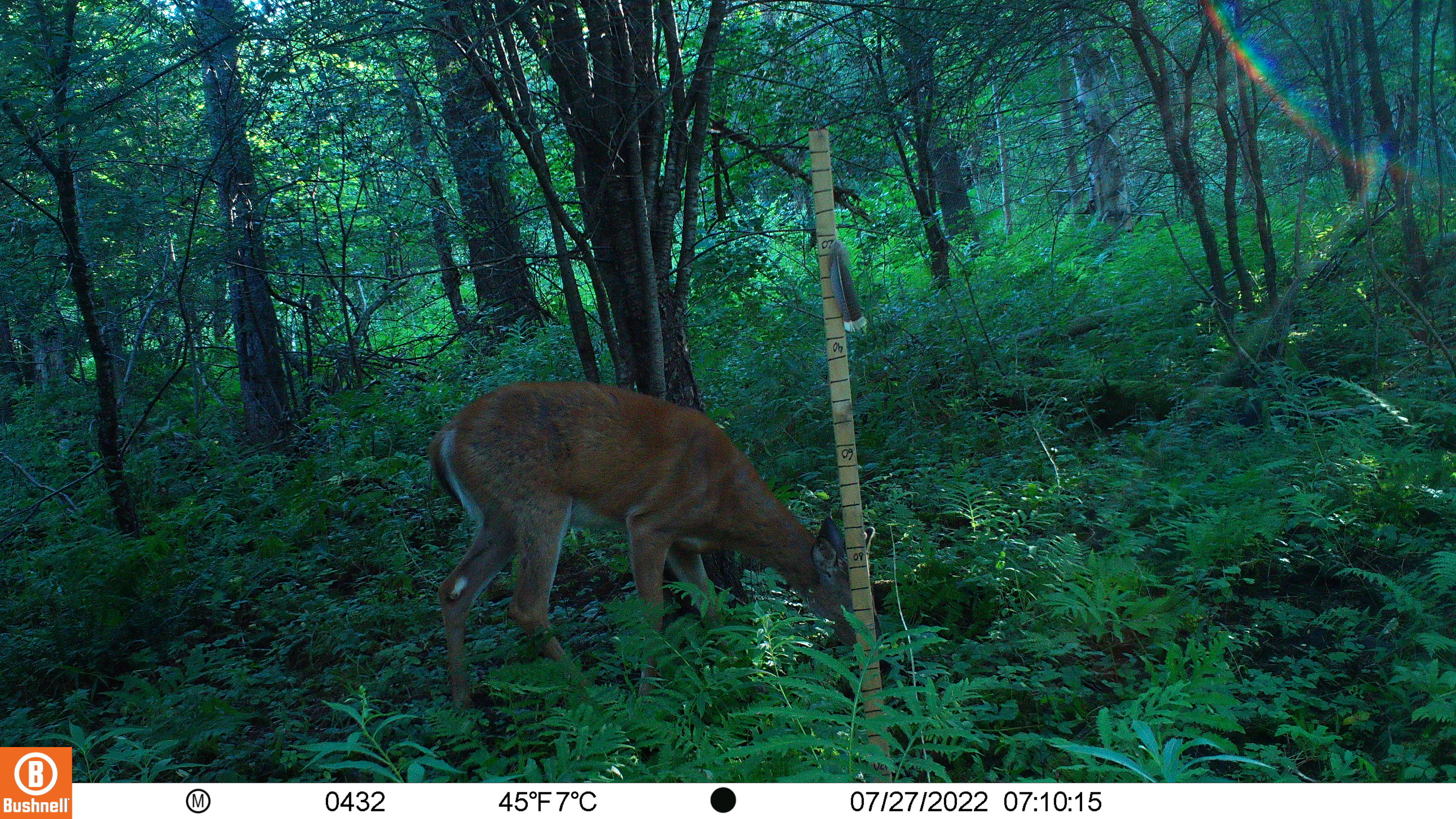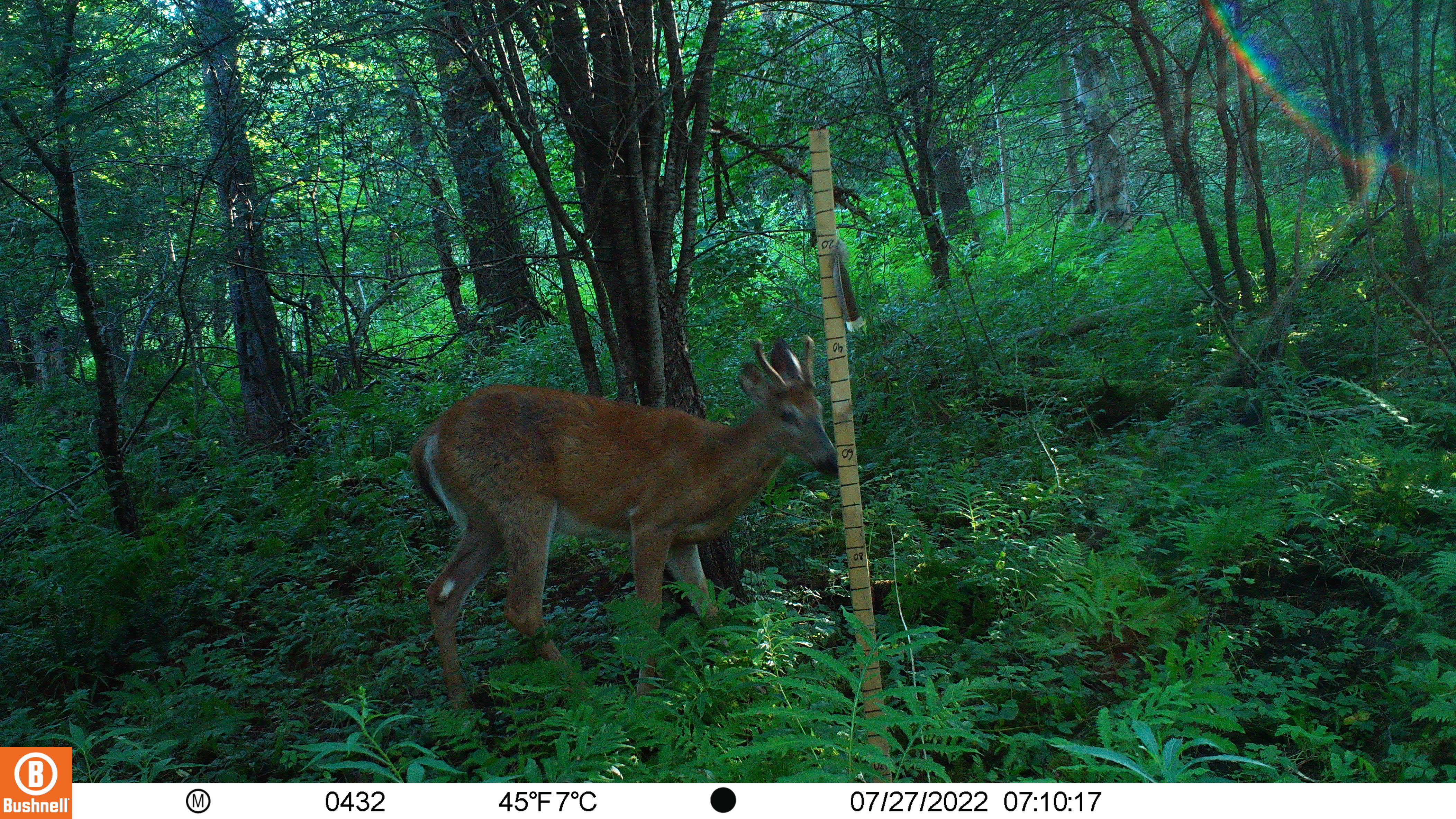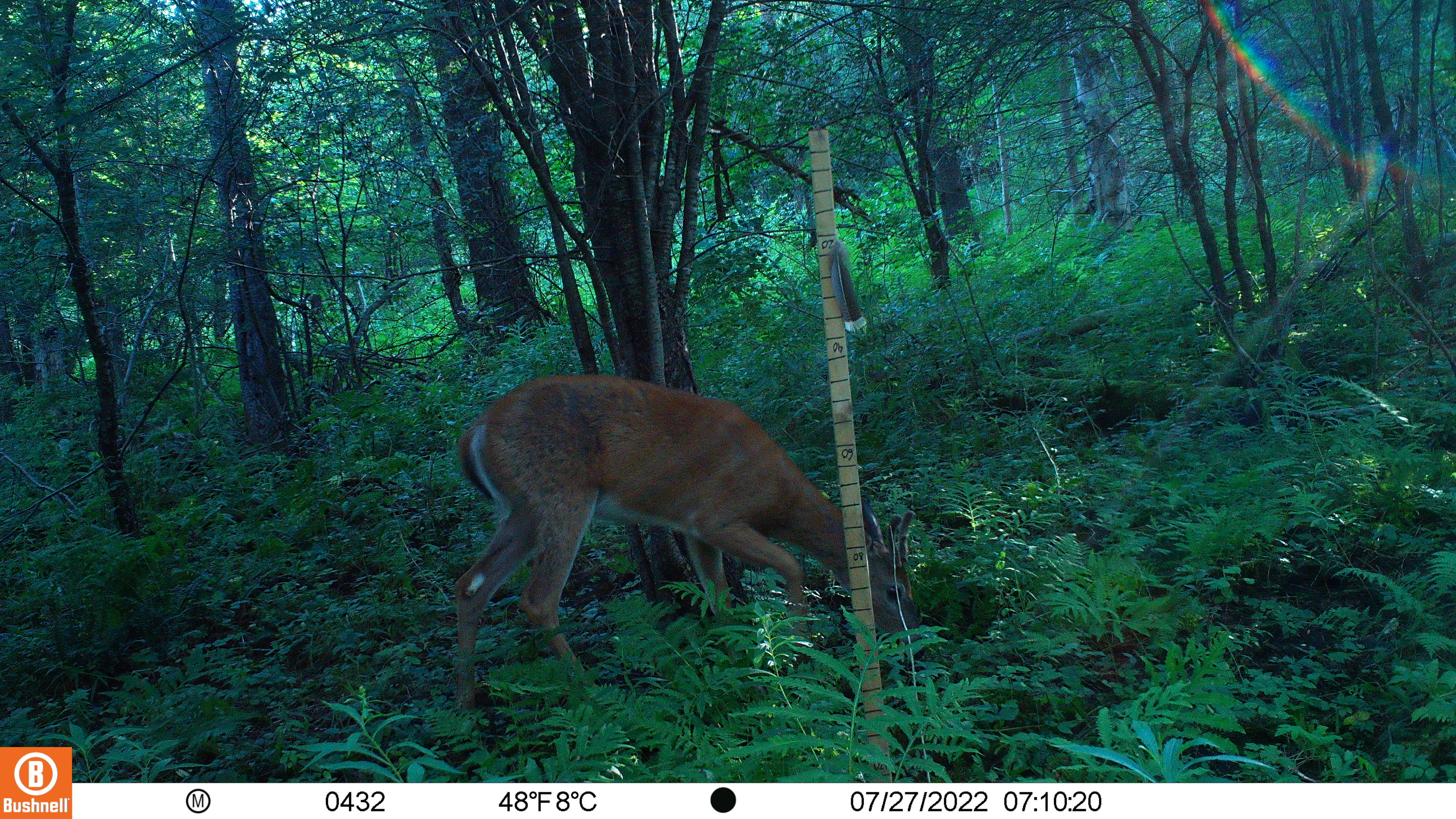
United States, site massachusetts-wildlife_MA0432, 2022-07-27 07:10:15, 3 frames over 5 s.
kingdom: Animalia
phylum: Chordata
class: Mammalia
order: Artiodactyla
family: Cervidae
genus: Odocoileus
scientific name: Odocoileus virginianus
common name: white-tailed deer